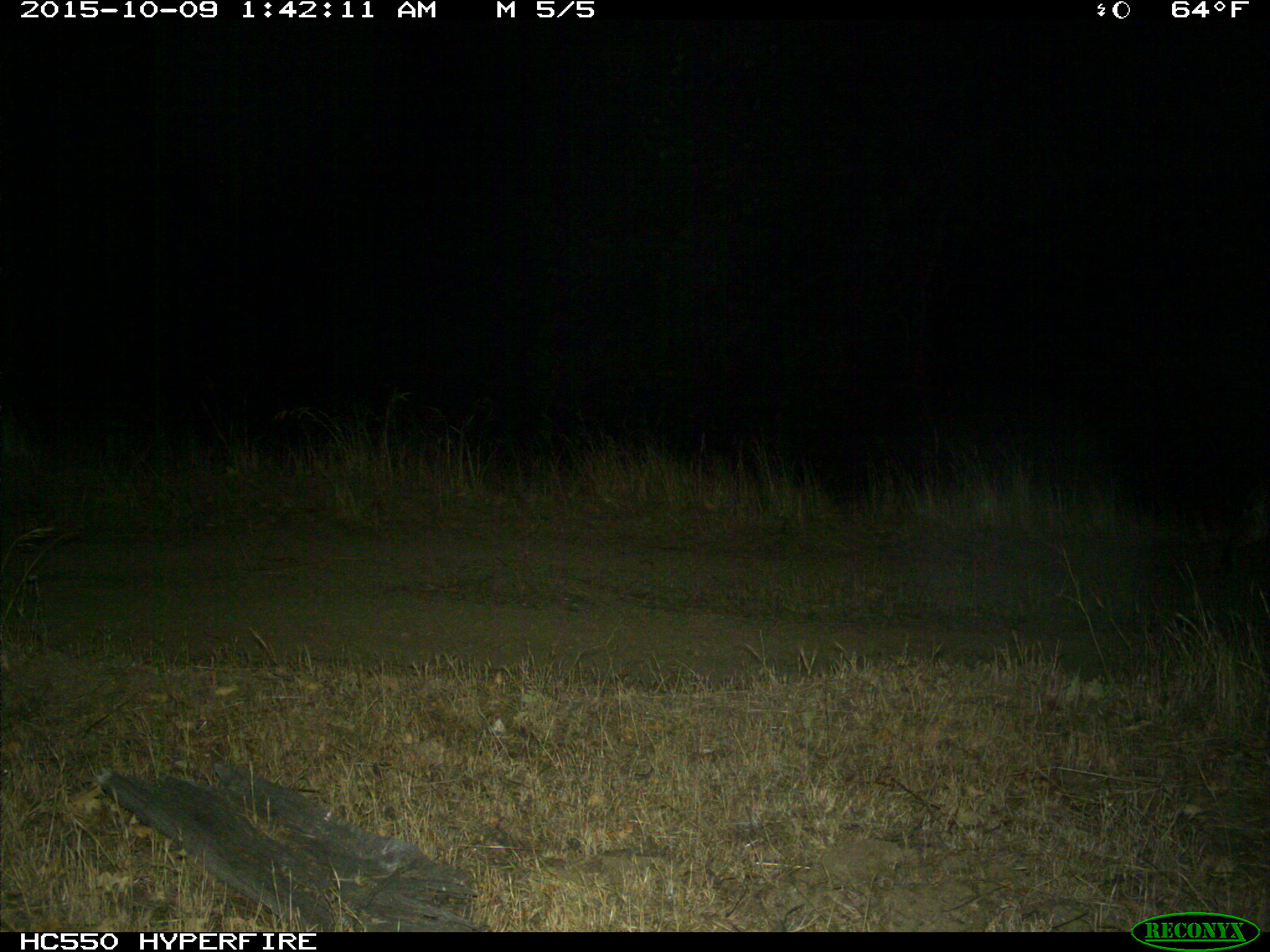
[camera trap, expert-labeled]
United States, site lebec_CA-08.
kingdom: Animalia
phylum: Chordata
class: Mammalia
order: Carnivora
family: Felidae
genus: Lynx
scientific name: Lynx rufus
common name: bobcat